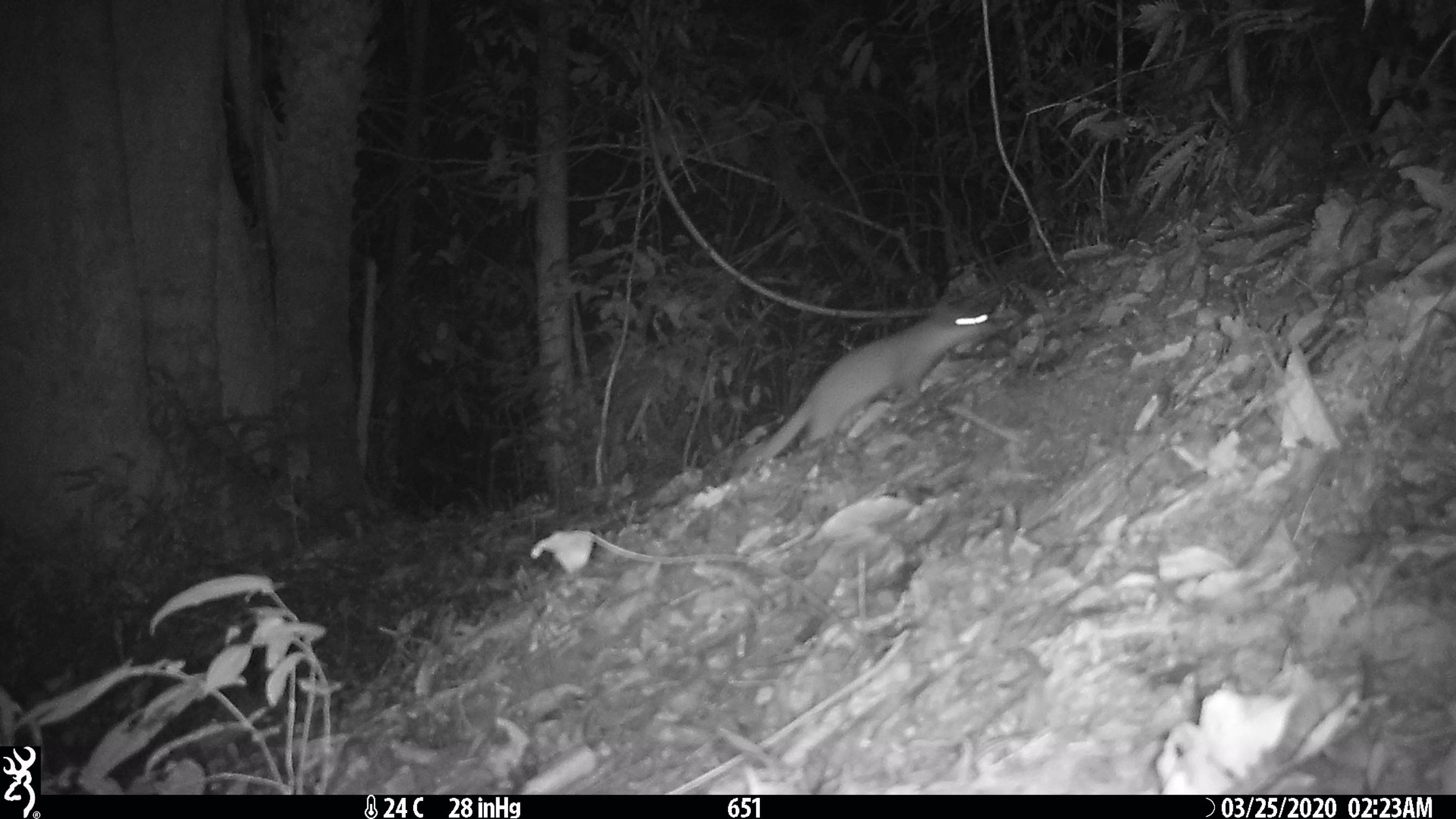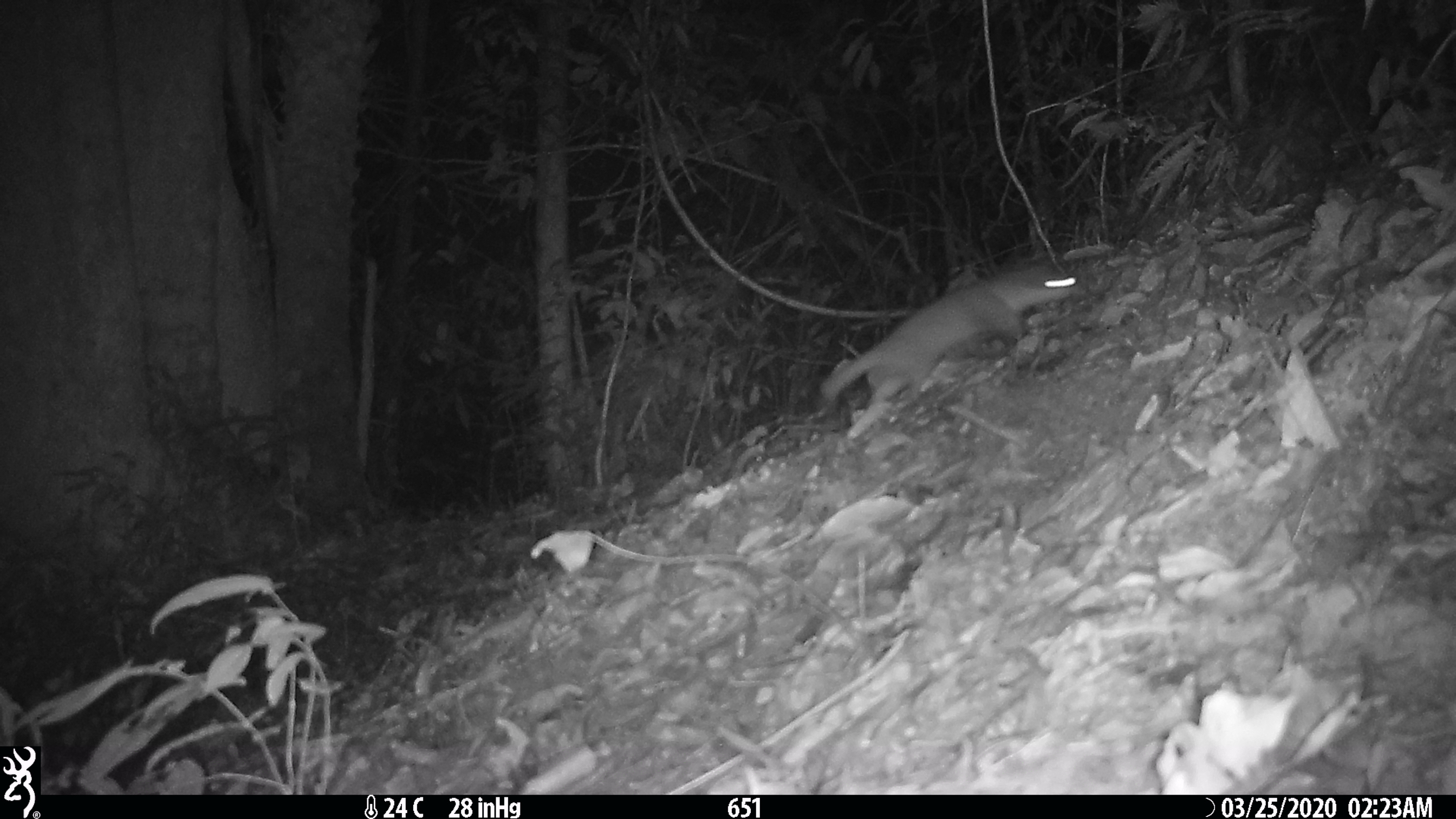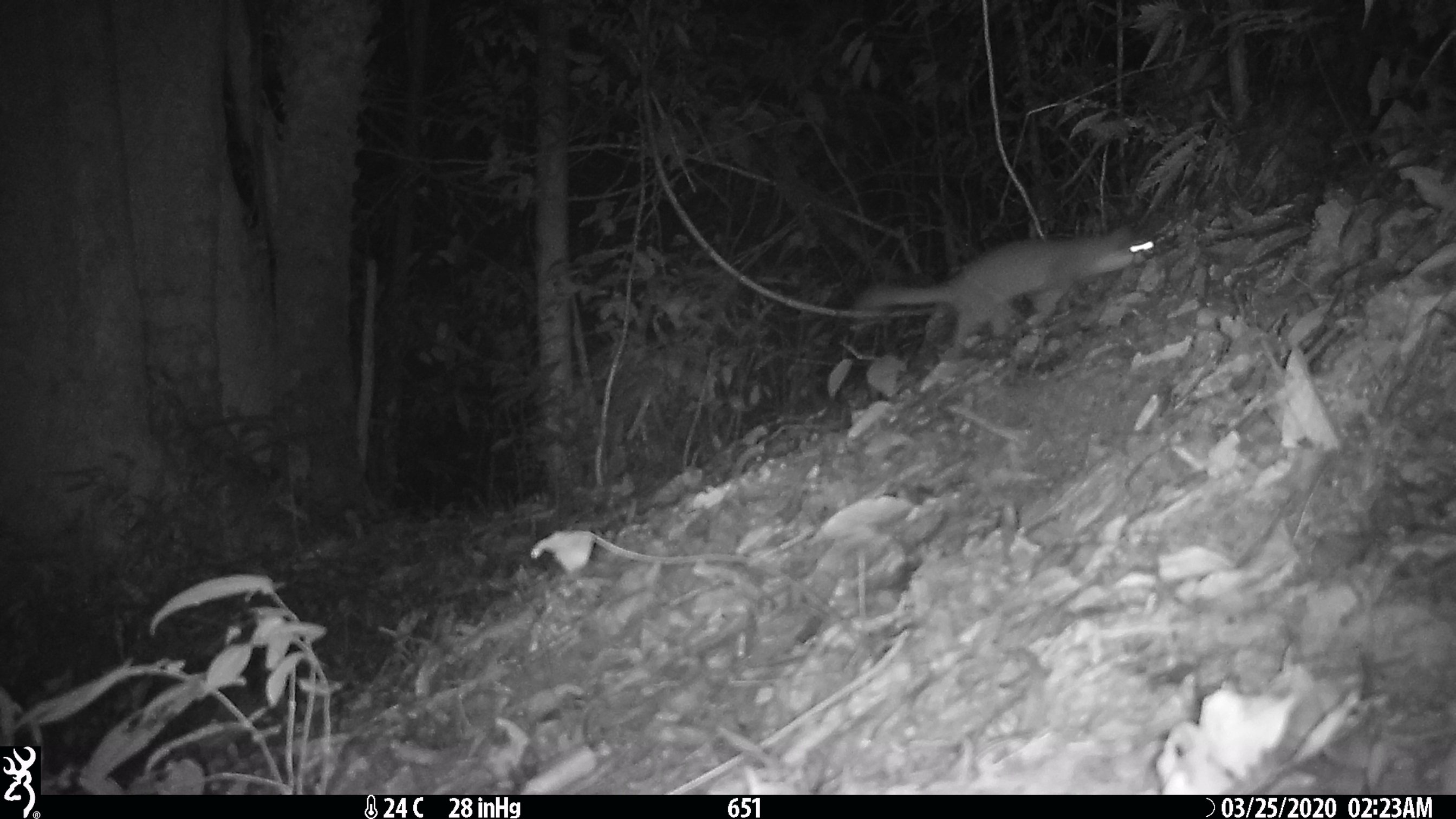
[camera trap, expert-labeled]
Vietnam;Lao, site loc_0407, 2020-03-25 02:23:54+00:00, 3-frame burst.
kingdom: Animalia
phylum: Chordata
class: Mammalia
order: Carnivora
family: Mustelidae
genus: Melogale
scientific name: Melogale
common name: ferret badger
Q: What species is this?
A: Ferret badger (Melogale).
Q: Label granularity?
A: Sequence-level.